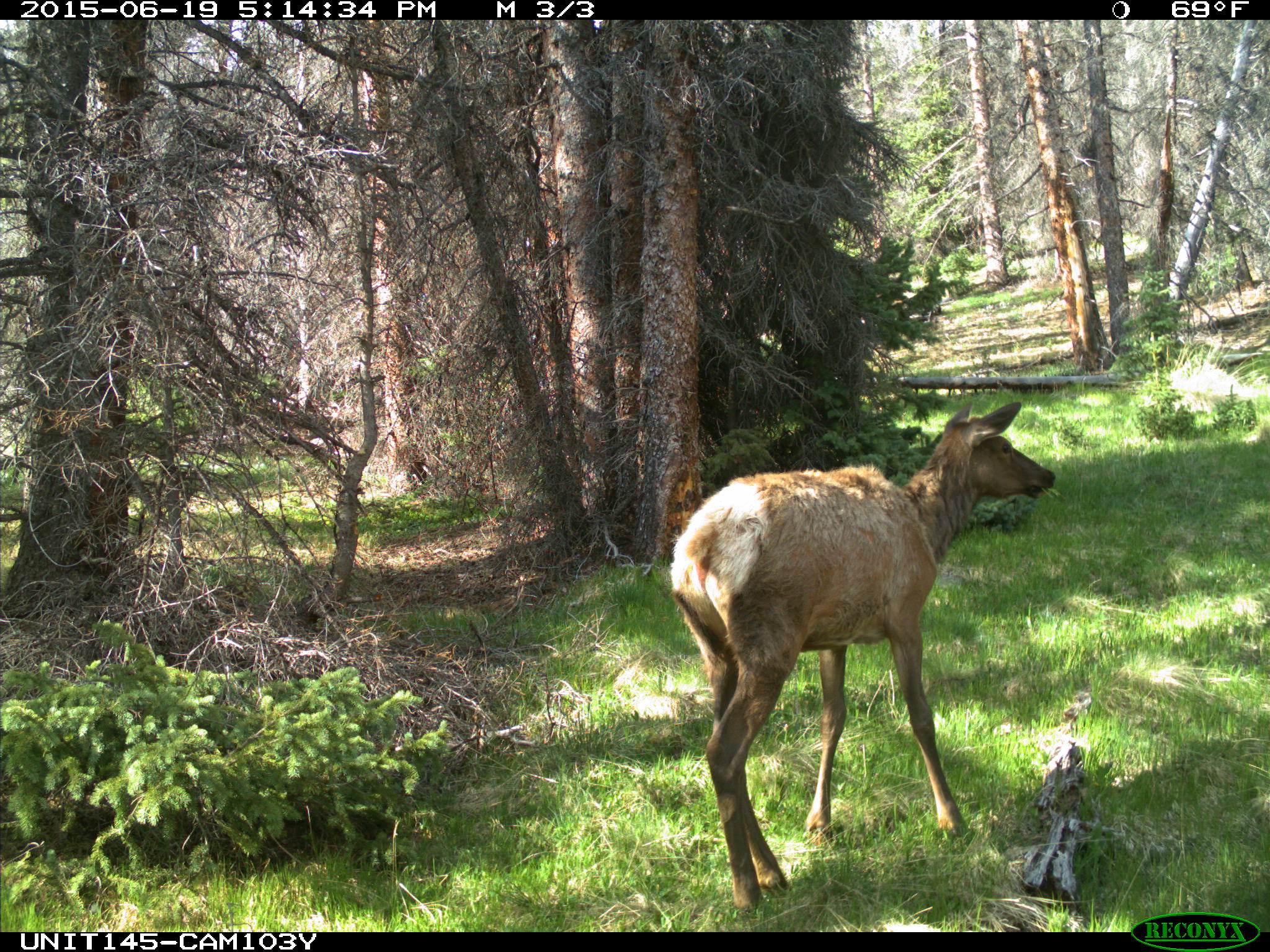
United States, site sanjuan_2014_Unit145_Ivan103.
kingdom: Animalia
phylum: Chordata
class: Mammalia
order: Artiodactyla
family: Cervidae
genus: Cervus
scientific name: Cervus elaphus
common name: red deer